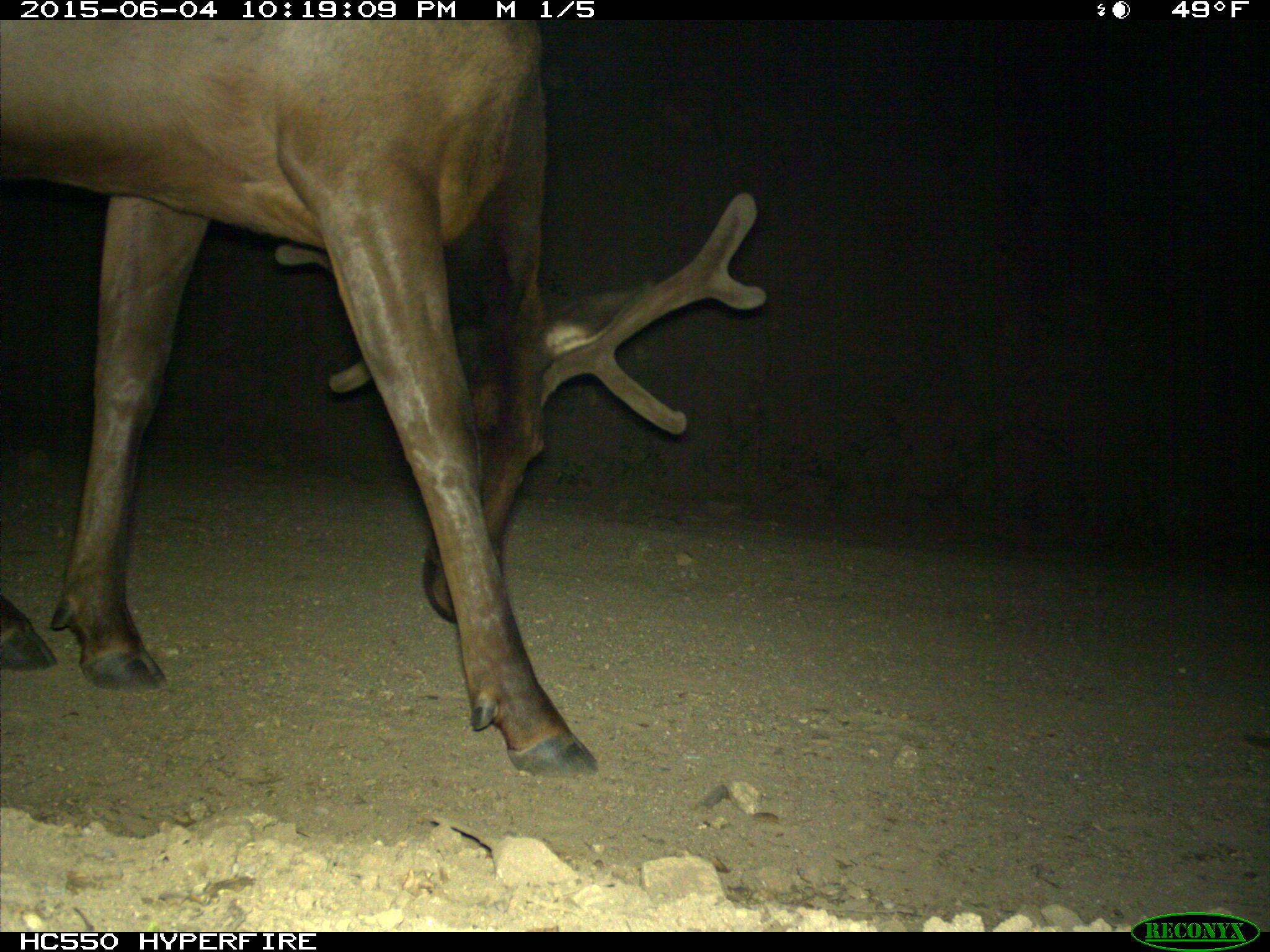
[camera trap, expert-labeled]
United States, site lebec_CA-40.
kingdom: Animalia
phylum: Chordata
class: Mammalia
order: Artiodactyla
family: Cervidae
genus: Cervus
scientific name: Cervus canadensis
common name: elk